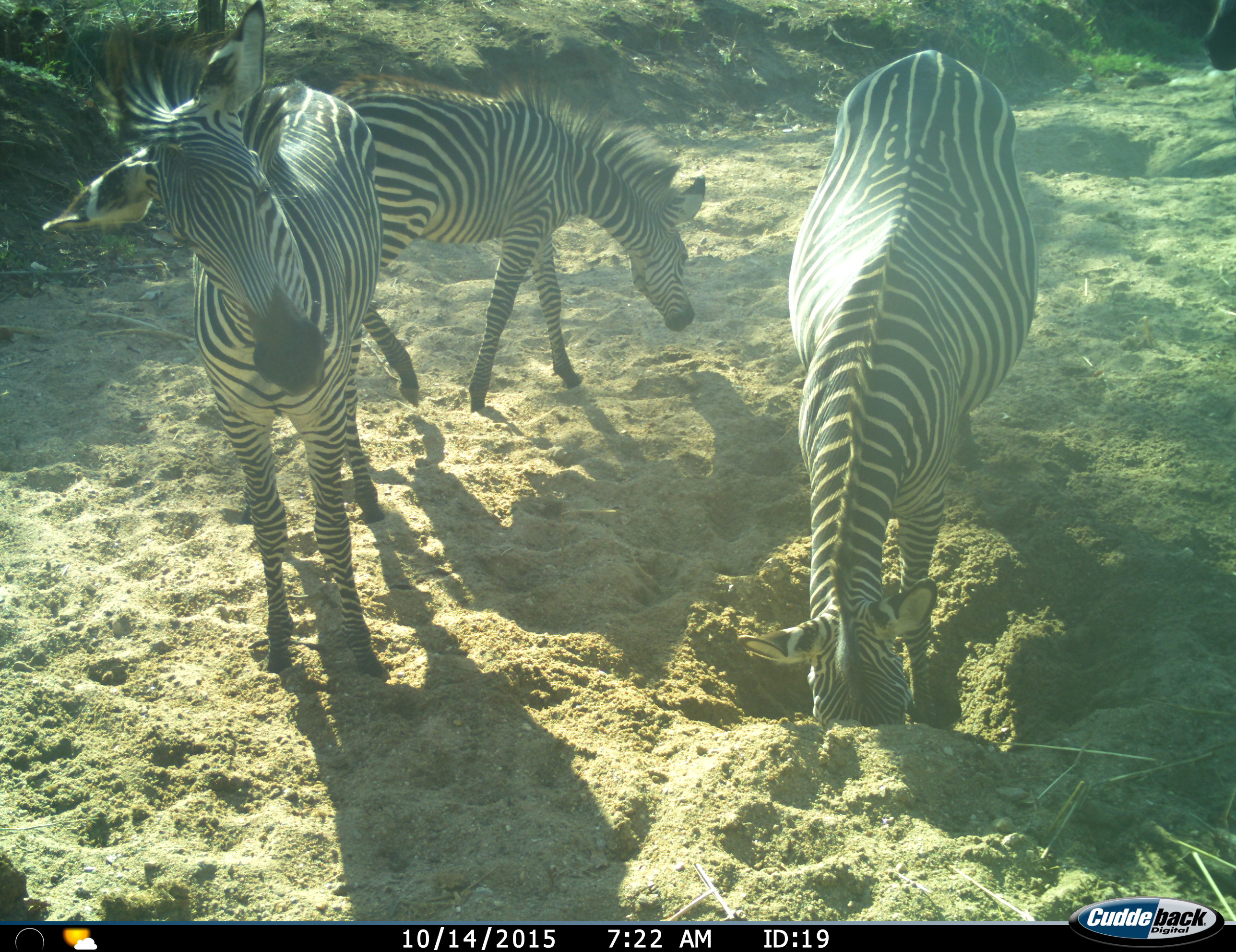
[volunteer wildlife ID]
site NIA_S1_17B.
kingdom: Animalia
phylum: Chordata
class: Mammalia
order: Perissodactyla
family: Equidae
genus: Equus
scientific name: Equus quagga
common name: plains zebra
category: zebraplains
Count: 3.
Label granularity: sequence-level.